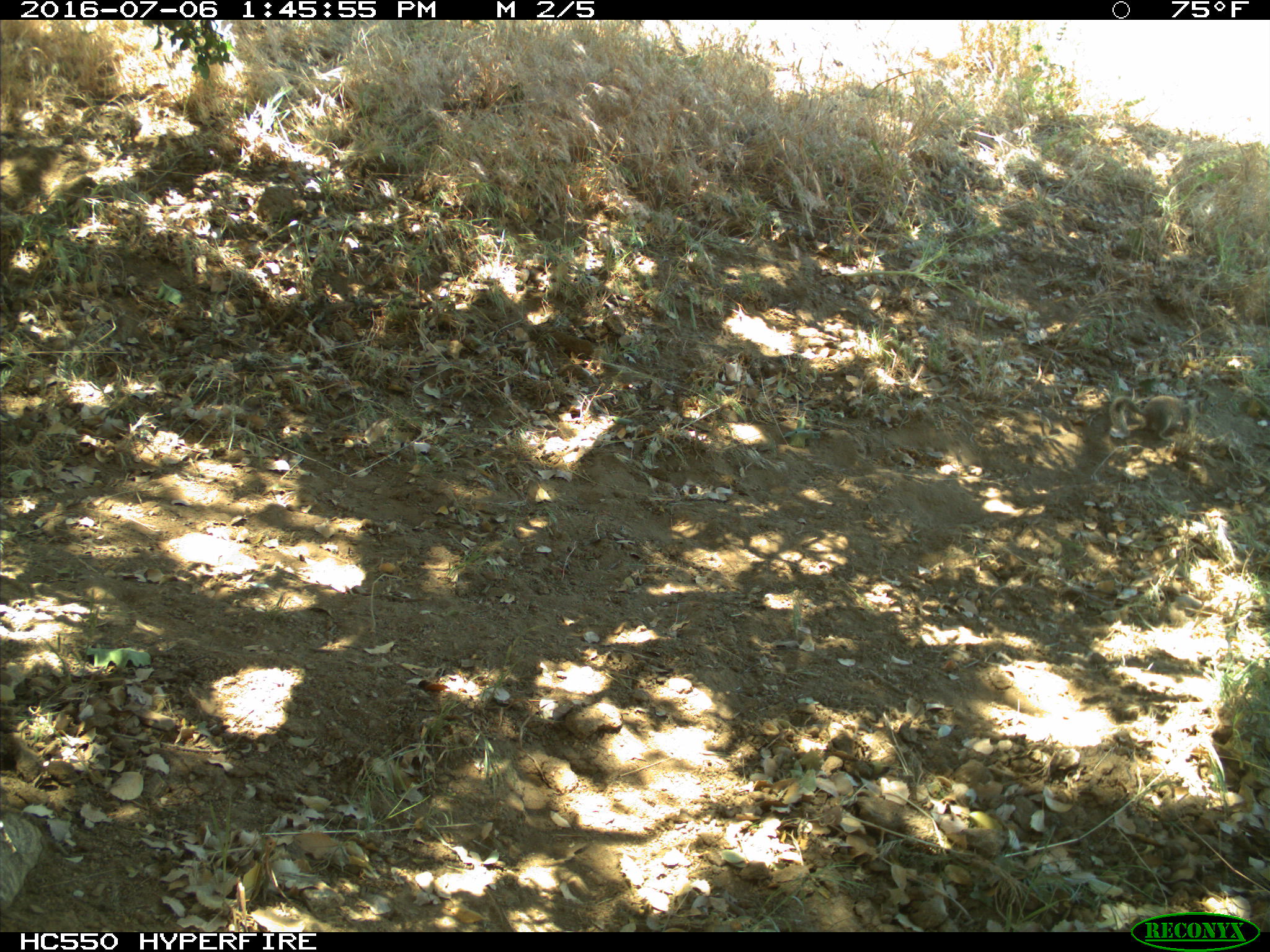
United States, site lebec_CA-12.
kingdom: Animalia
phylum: Chordata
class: Mammalia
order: Rodentia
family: Sciuridae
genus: Otospermophilus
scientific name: Otospermophilus beecheyi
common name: california ground squirrel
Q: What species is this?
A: Otospermophilus beecheyi (california ground squirrel).